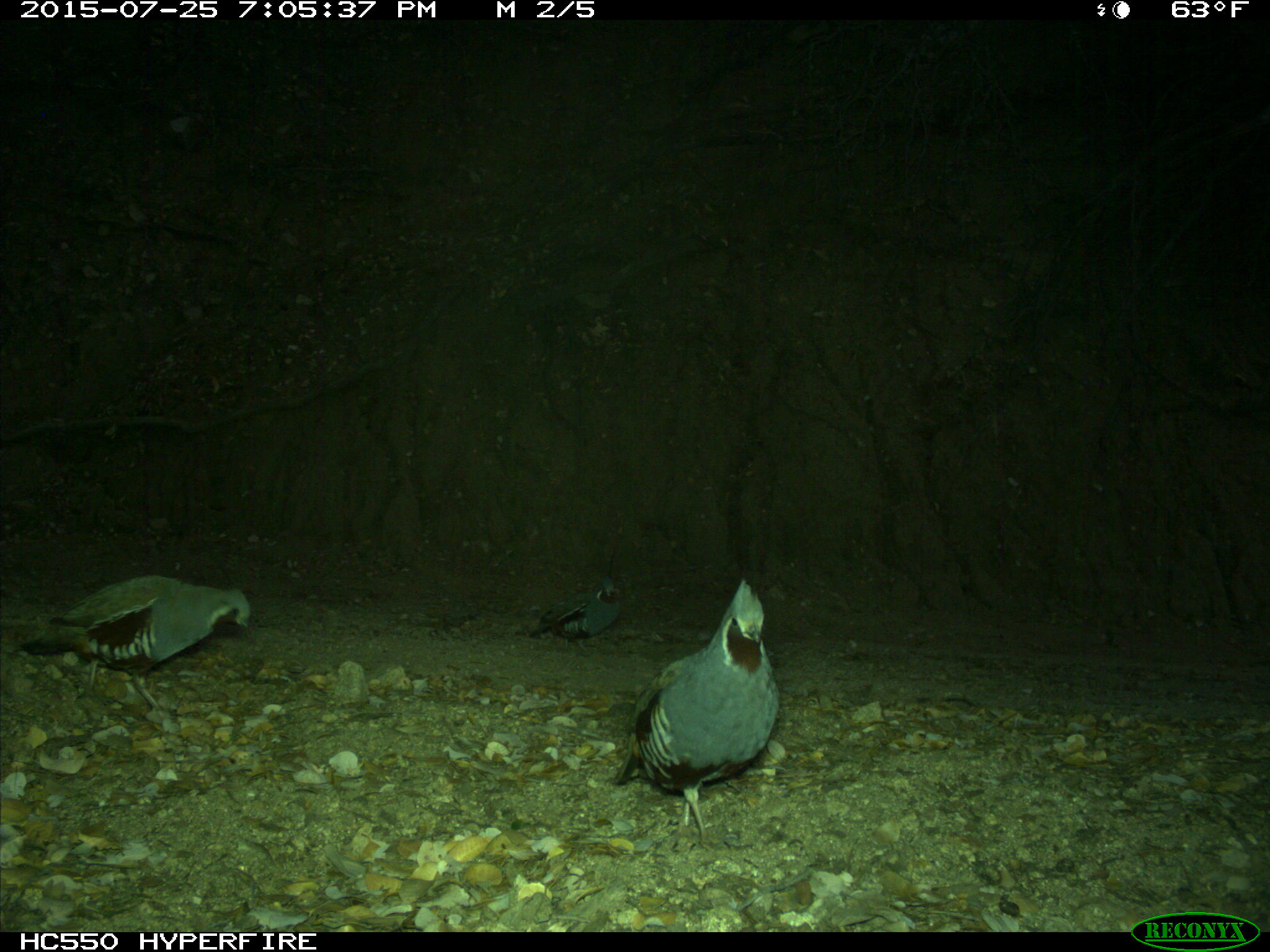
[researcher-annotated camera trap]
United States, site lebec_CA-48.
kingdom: Animalia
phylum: Chordata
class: Aves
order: Galliformes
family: Odontophoridae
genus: Callipepla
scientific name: Callipepla californica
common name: california quail